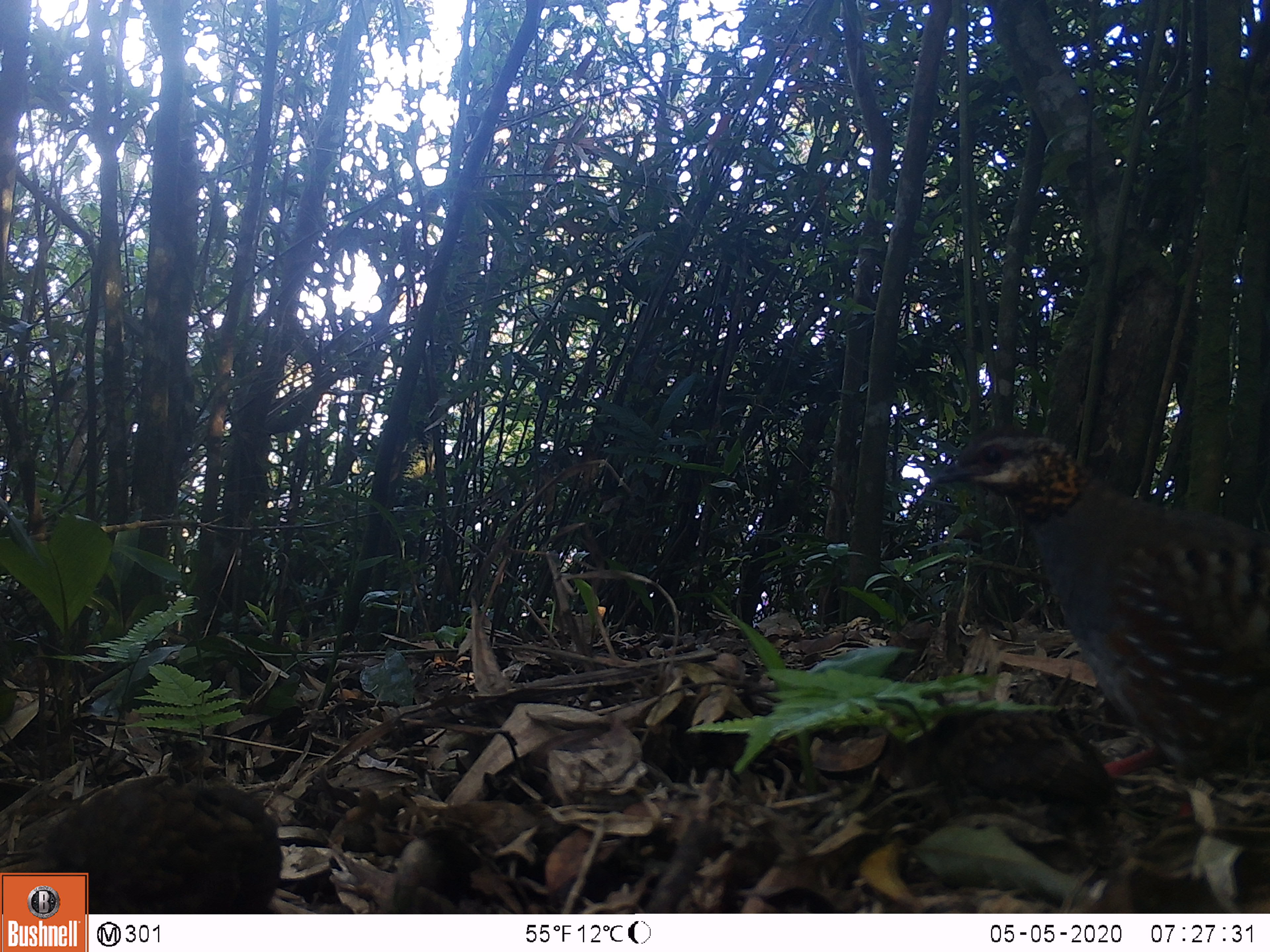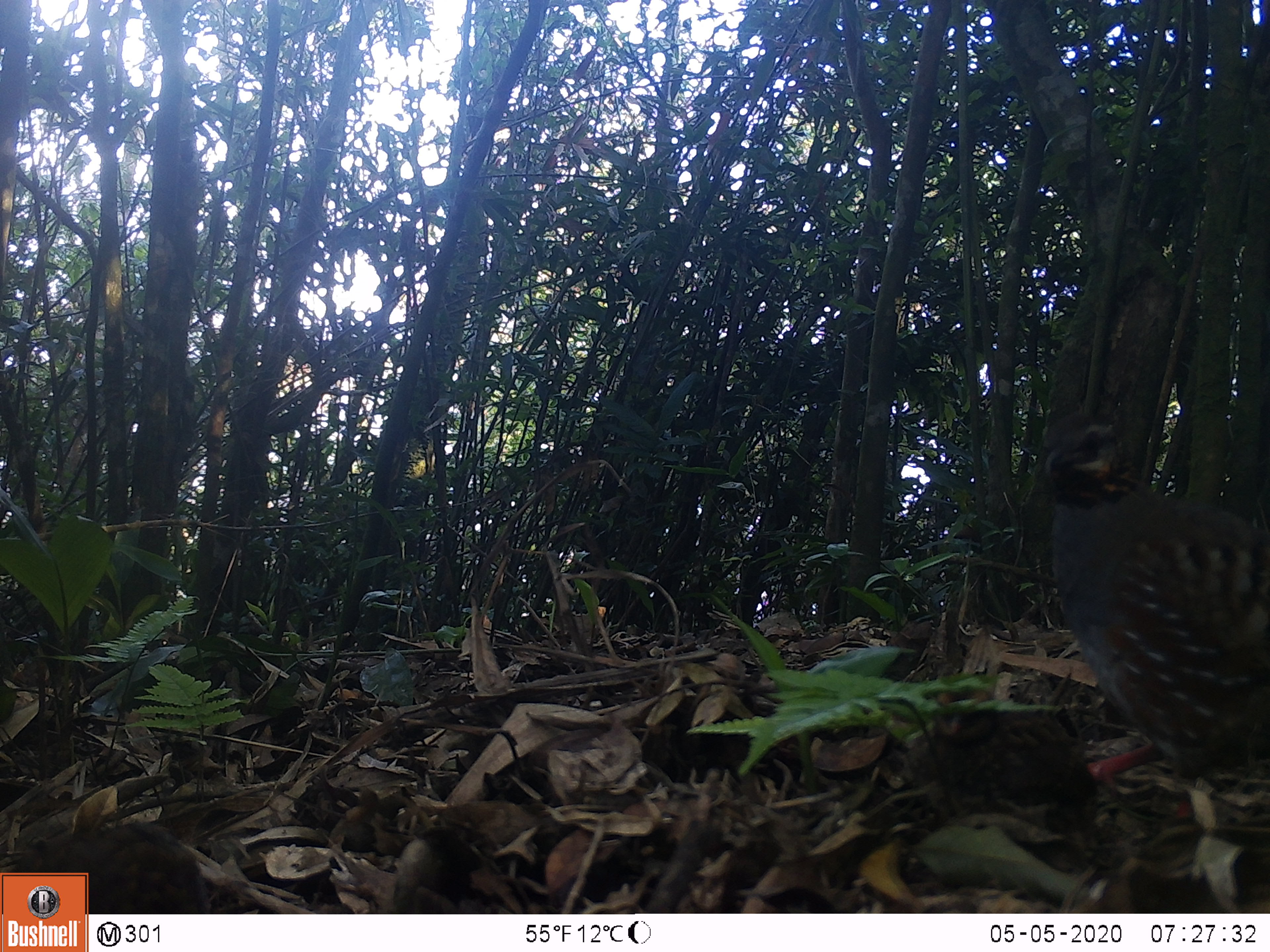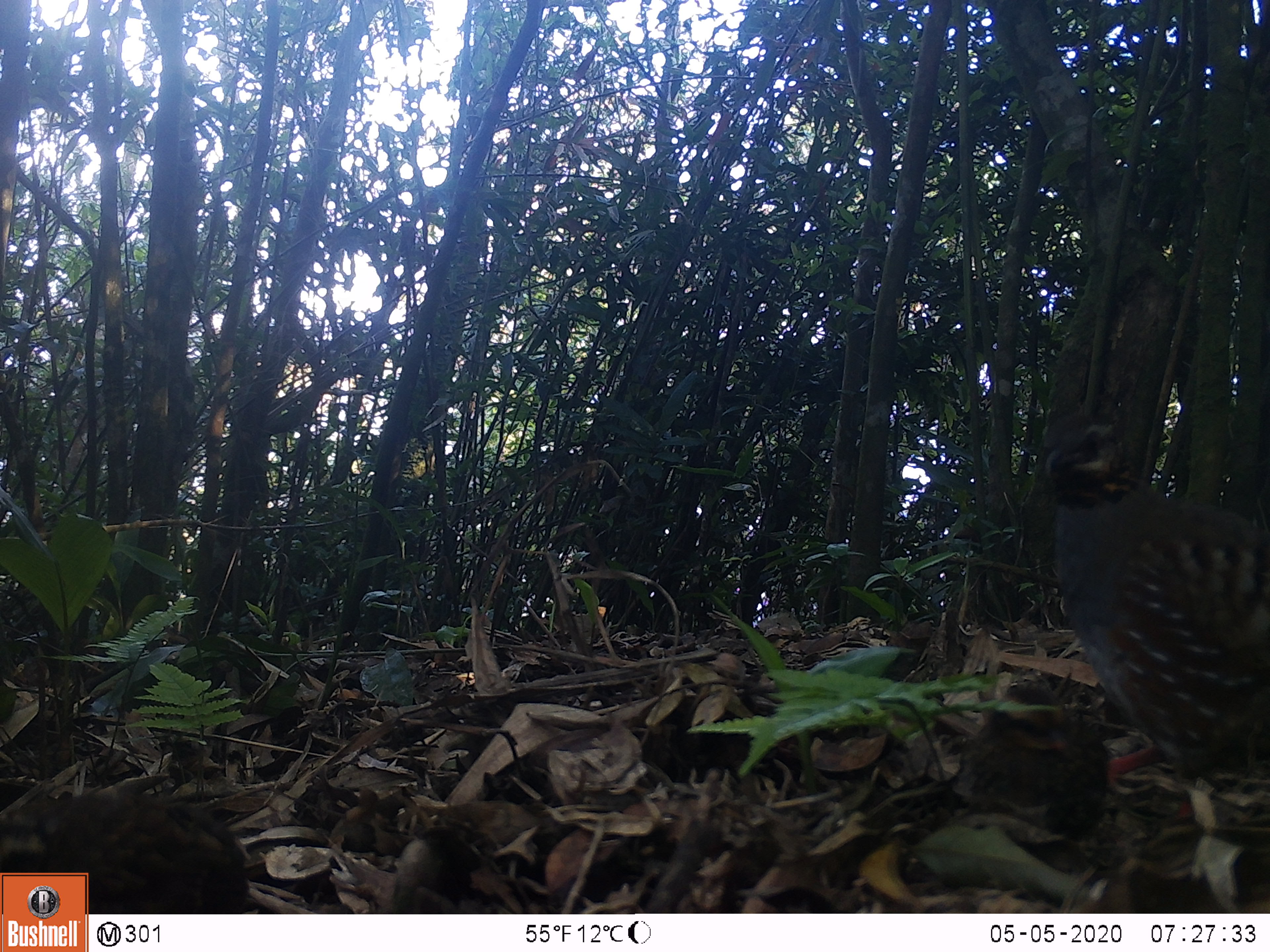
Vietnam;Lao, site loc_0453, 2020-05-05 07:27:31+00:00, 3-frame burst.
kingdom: Animalia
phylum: Chordata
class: Aves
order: Galliformes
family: Phasianidae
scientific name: Phasianidae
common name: partridge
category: unidentified partridge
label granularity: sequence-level